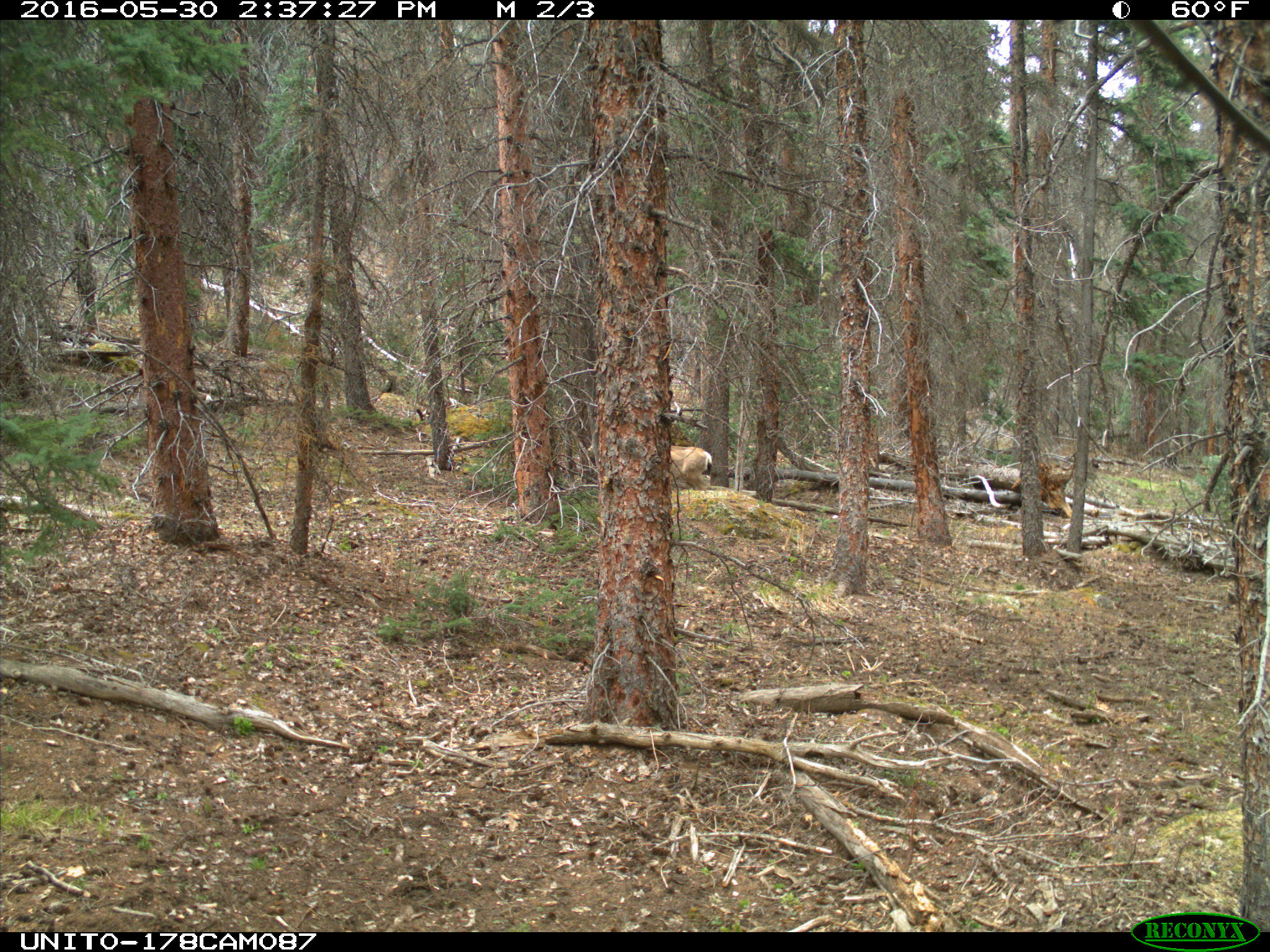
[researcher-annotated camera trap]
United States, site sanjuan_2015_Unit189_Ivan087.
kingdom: Animalia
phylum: Chordata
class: Mammalia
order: Artiodactyla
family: Cervidae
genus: Odocoileus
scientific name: Odocoileus hemionus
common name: mule deer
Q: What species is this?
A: Odocoileus hemionus (mule deer).